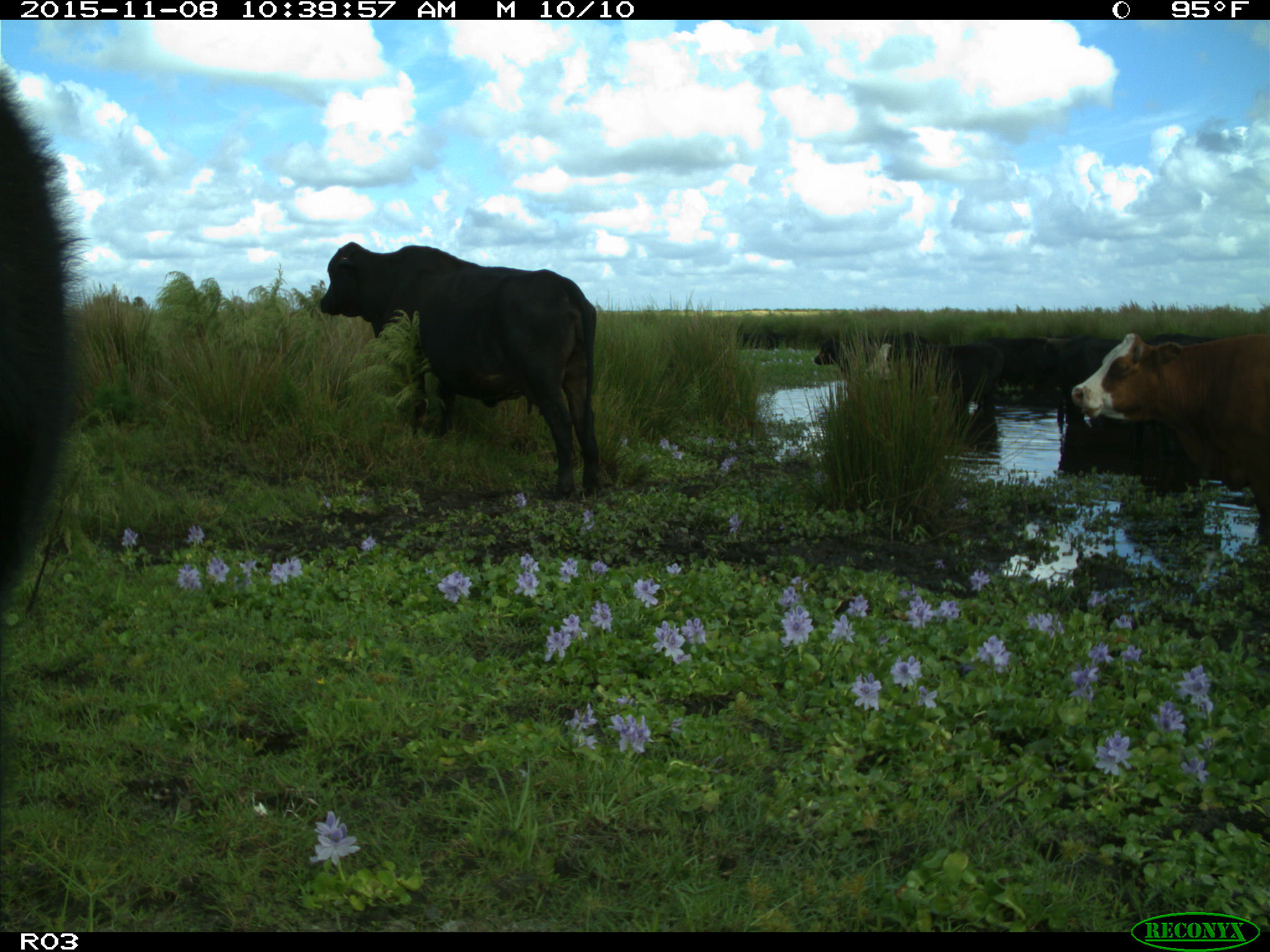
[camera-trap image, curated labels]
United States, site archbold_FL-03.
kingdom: Animalia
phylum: Chordata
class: Mammalia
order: Artiodactyla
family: Bovidae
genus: Bos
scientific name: Bos taurus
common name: domestic cow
Bos taurus (domestic cow).